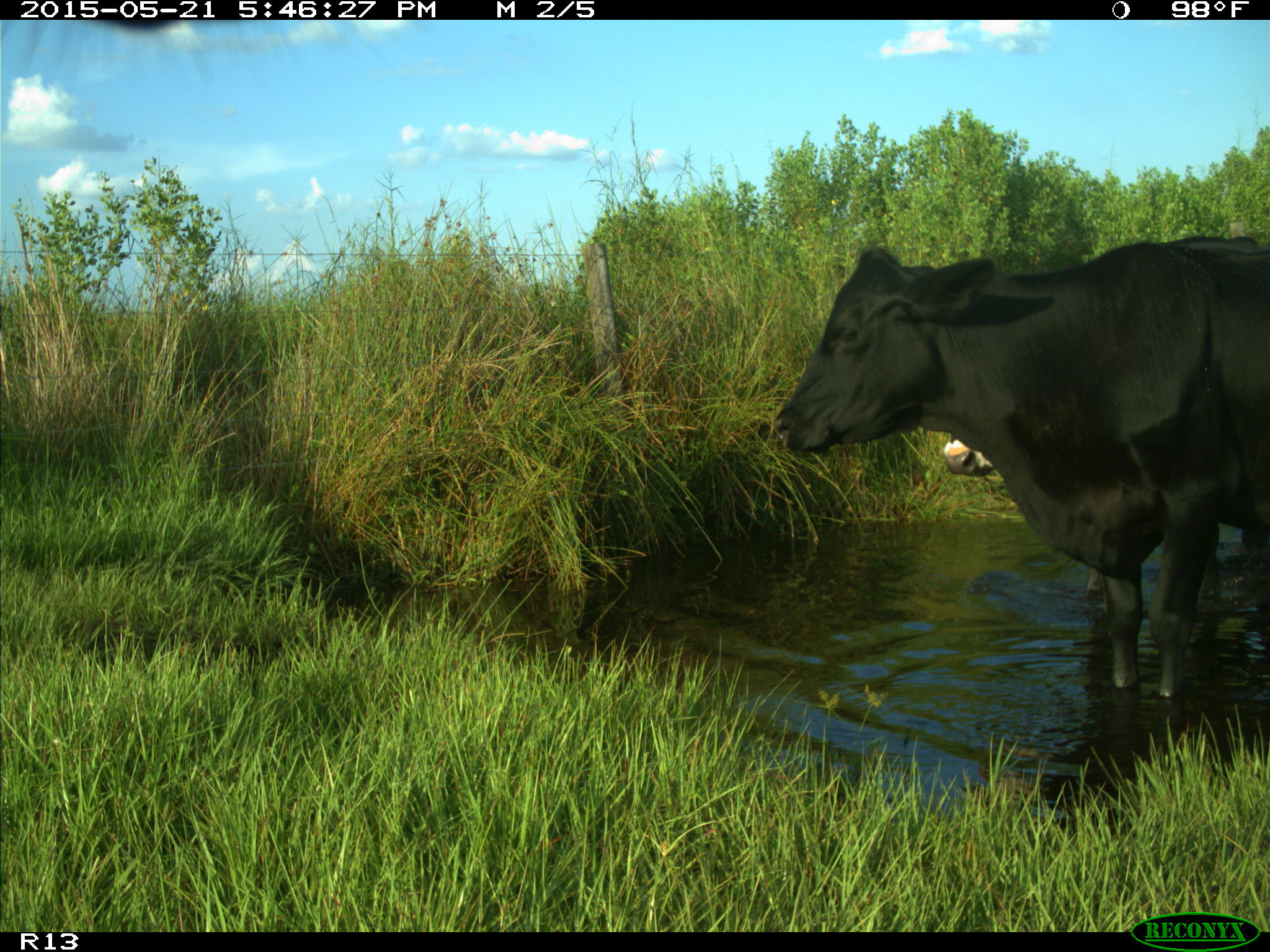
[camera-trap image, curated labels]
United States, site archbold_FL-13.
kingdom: Animalia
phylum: Chordata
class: Mammalia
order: Artiodactyla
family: Bovidae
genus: Bos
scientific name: Bos taurus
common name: domestic cow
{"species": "Bos taurus (domestic cow)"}